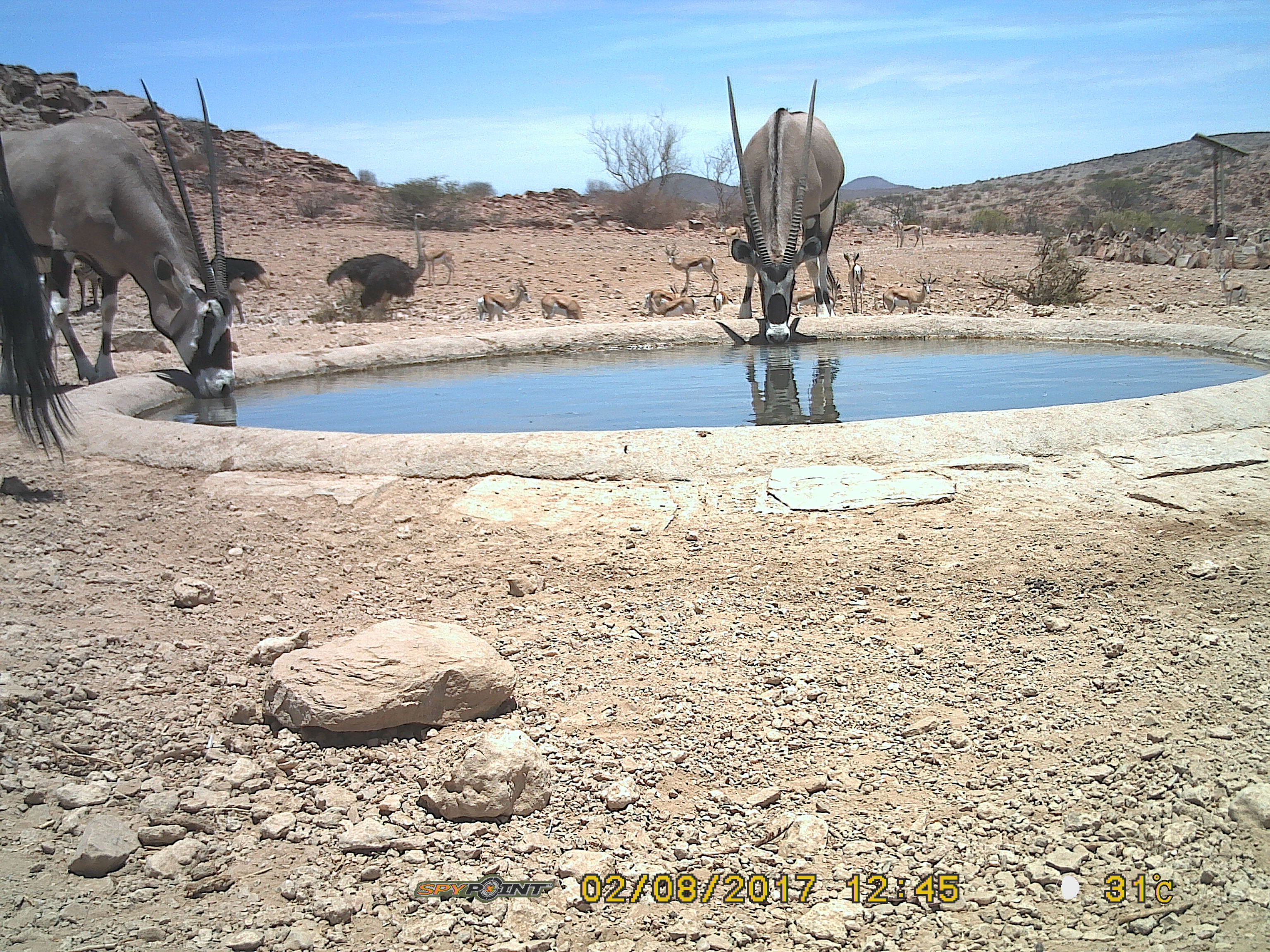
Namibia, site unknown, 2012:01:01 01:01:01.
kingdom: Animalia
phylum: Chordata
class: Mammalia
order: Artiodactyla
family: Bovidae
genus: Oryx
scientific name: Oryx gazella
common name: gemsbok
Oryx gazella (gemsbok).